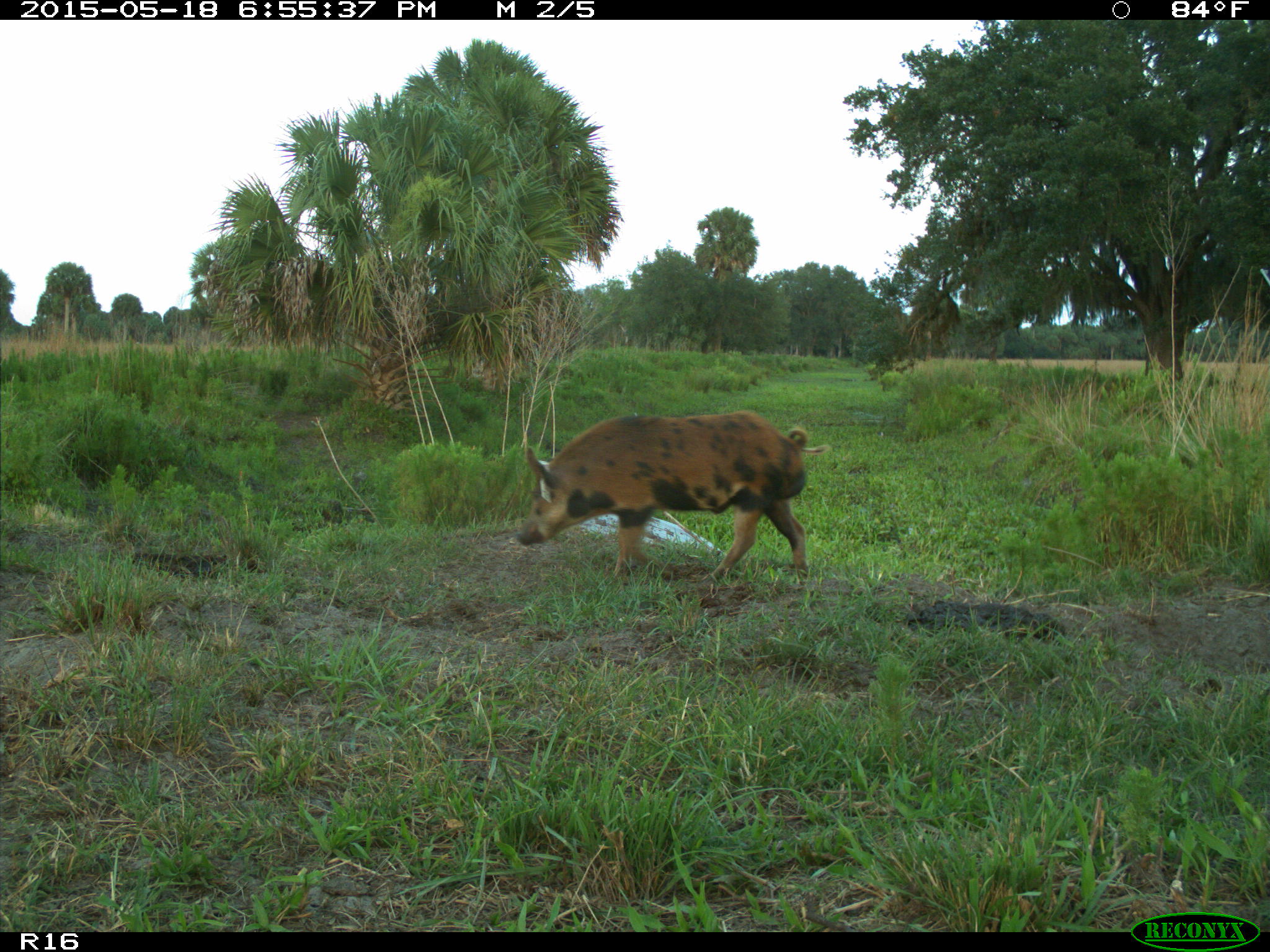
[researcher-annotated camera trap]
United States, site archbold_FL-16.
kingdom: Animalia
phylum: Chordata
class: Mammalia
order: Artiodactyla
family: Suidae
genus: Sus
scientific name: Sus scrofa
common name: wild boar